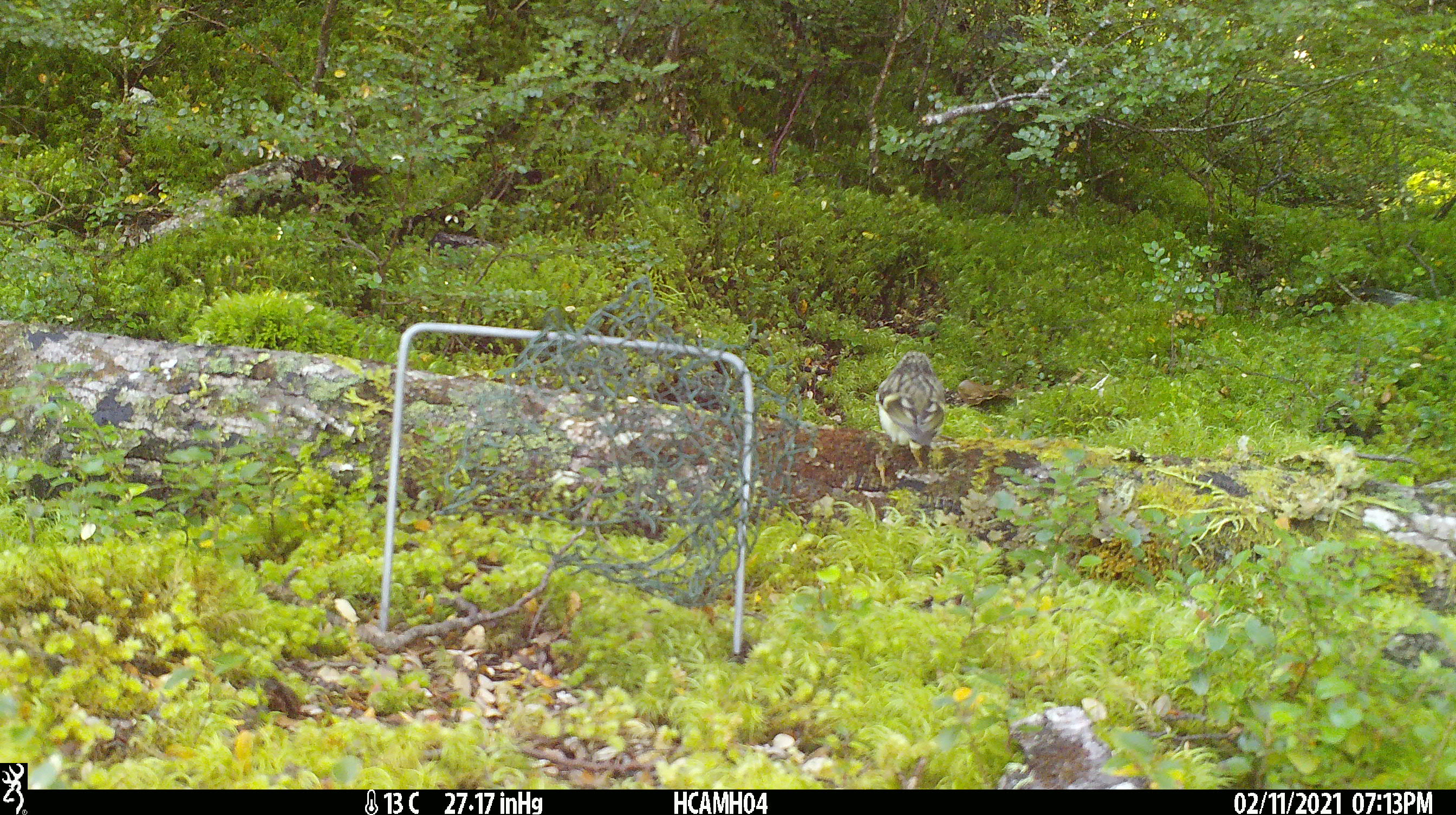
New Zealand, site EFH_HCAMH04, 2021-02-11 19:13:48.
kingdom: Animalia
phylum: Chordata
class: Aves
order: Passeriformes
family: Acanthisittidae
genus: Acanthisitta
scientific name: Acanthisitta chloris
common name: rifleman